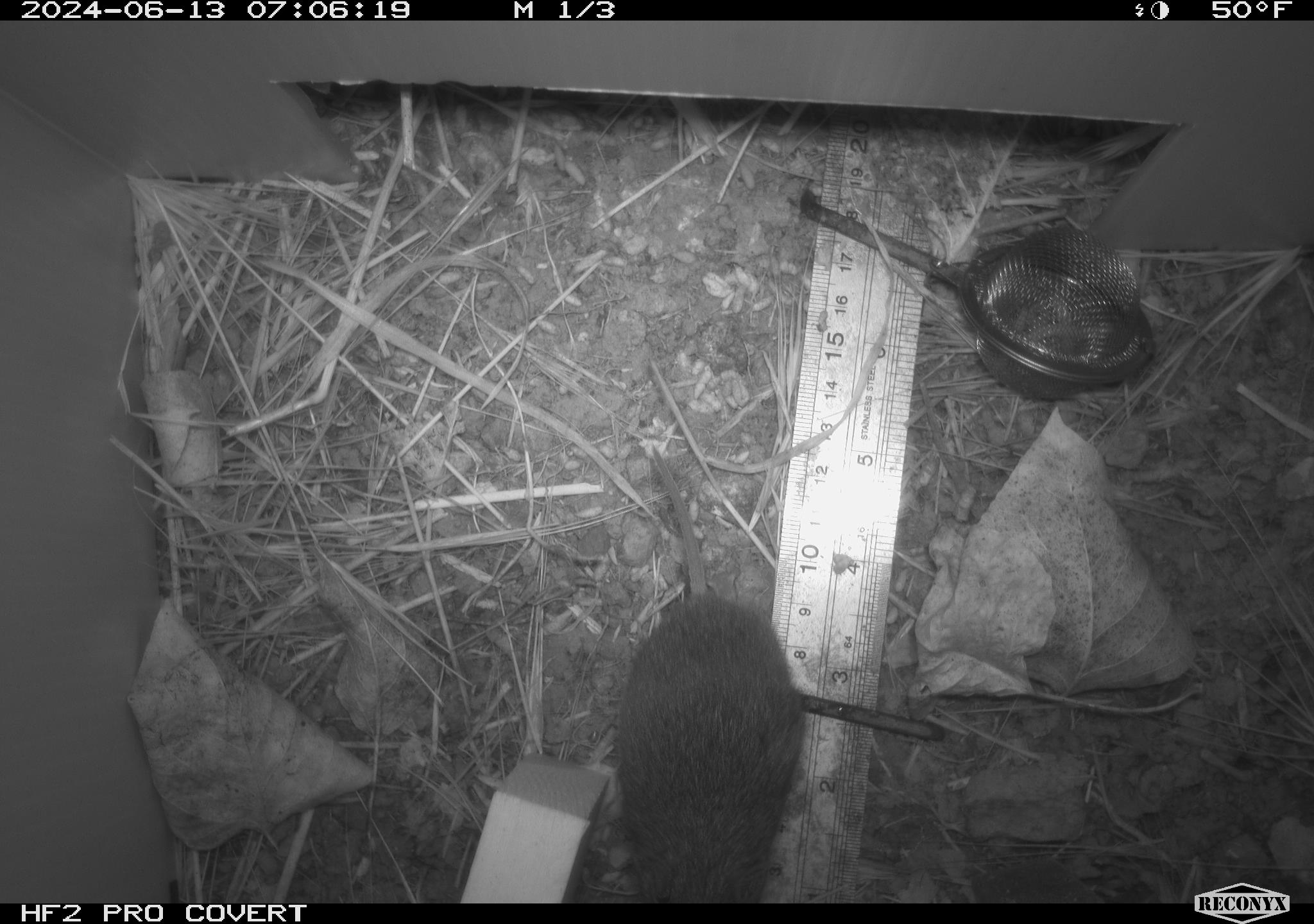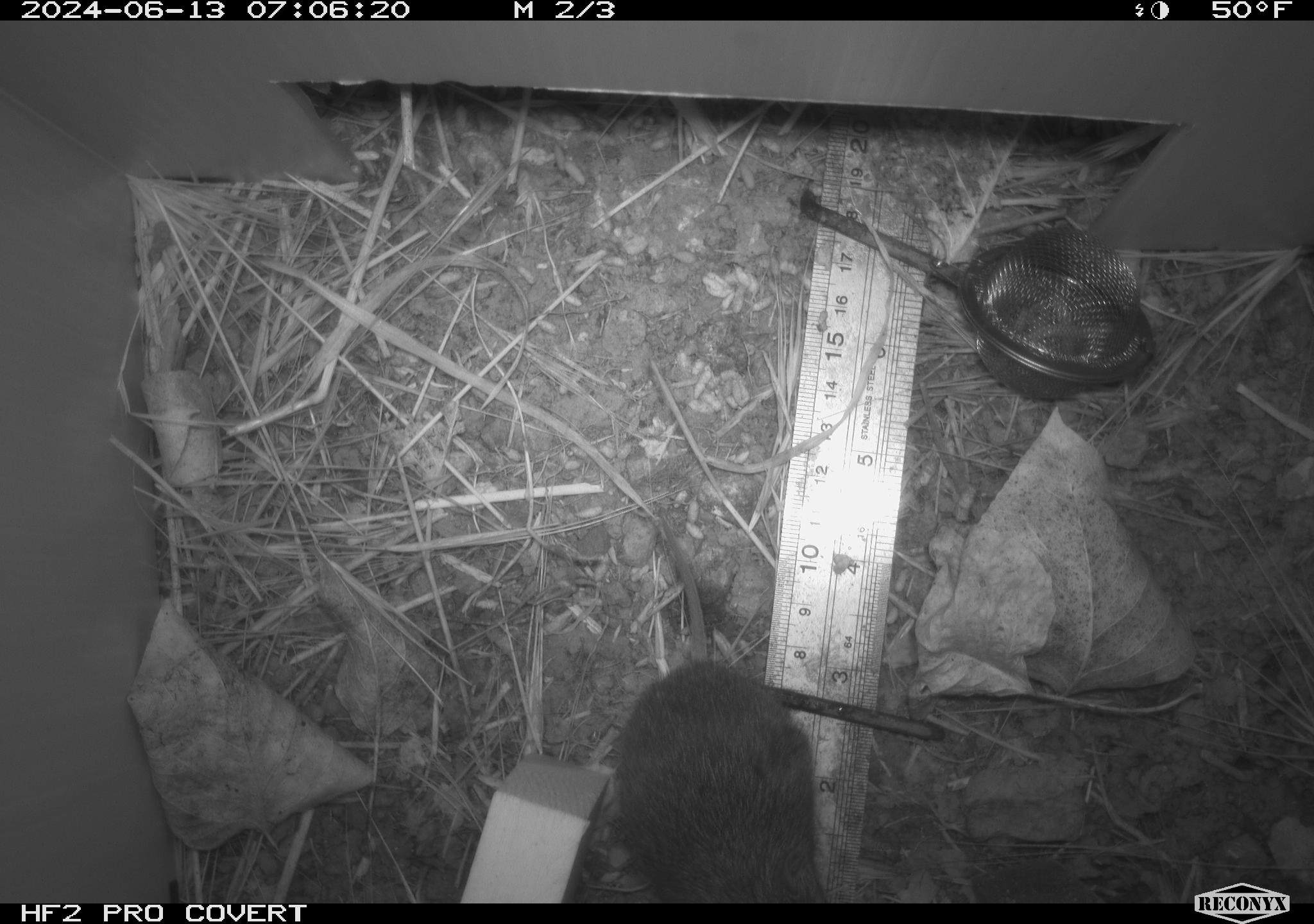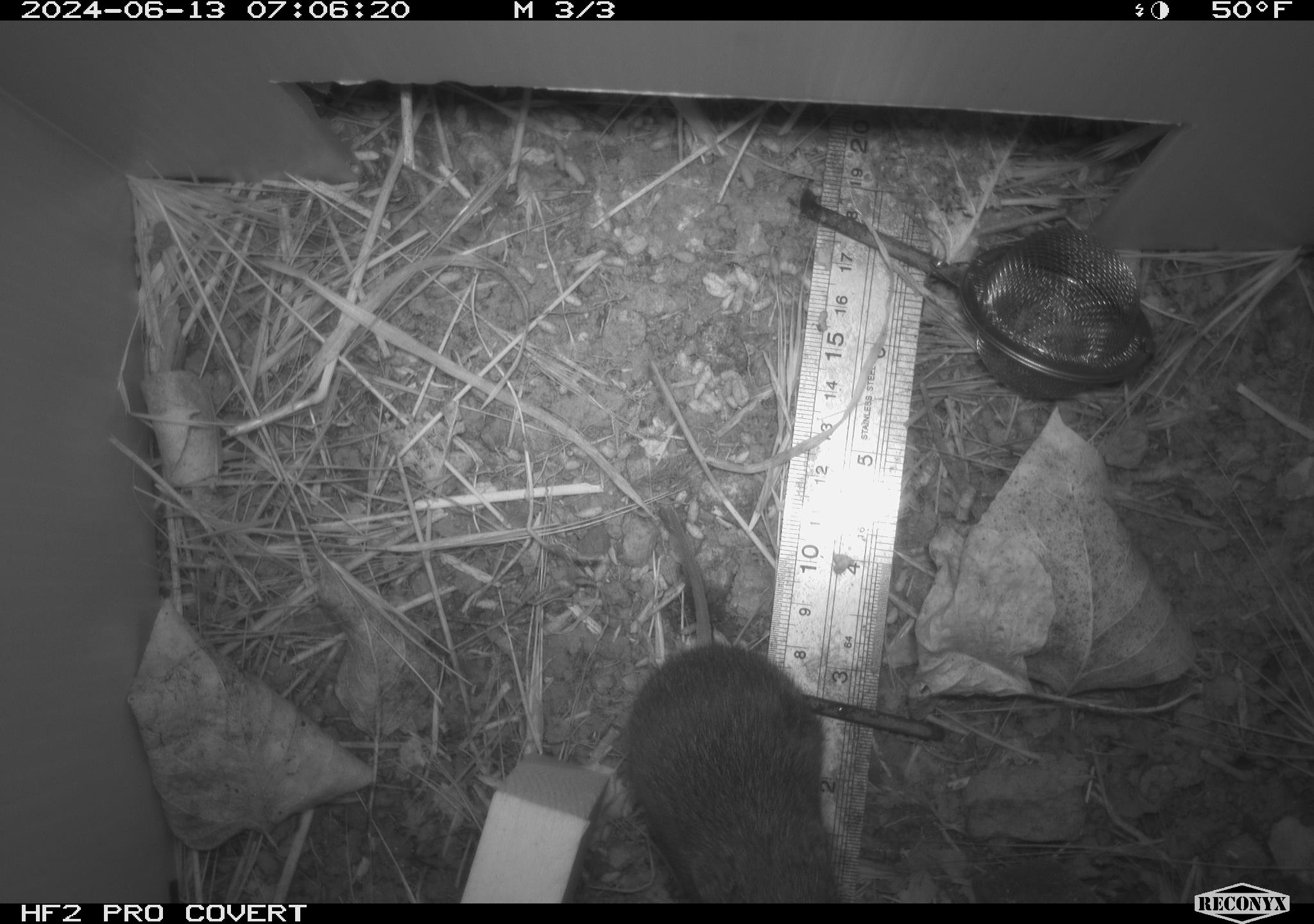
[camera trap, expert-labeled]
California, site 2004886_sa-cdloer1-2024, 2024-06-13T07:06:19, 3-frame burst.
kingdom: Animalia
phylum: Chordata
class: Mammalia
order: Rodentia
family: Cricetidae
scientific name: Arvicolinae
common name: voles, lemmings, and muskrats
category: arvicolinae subfamily